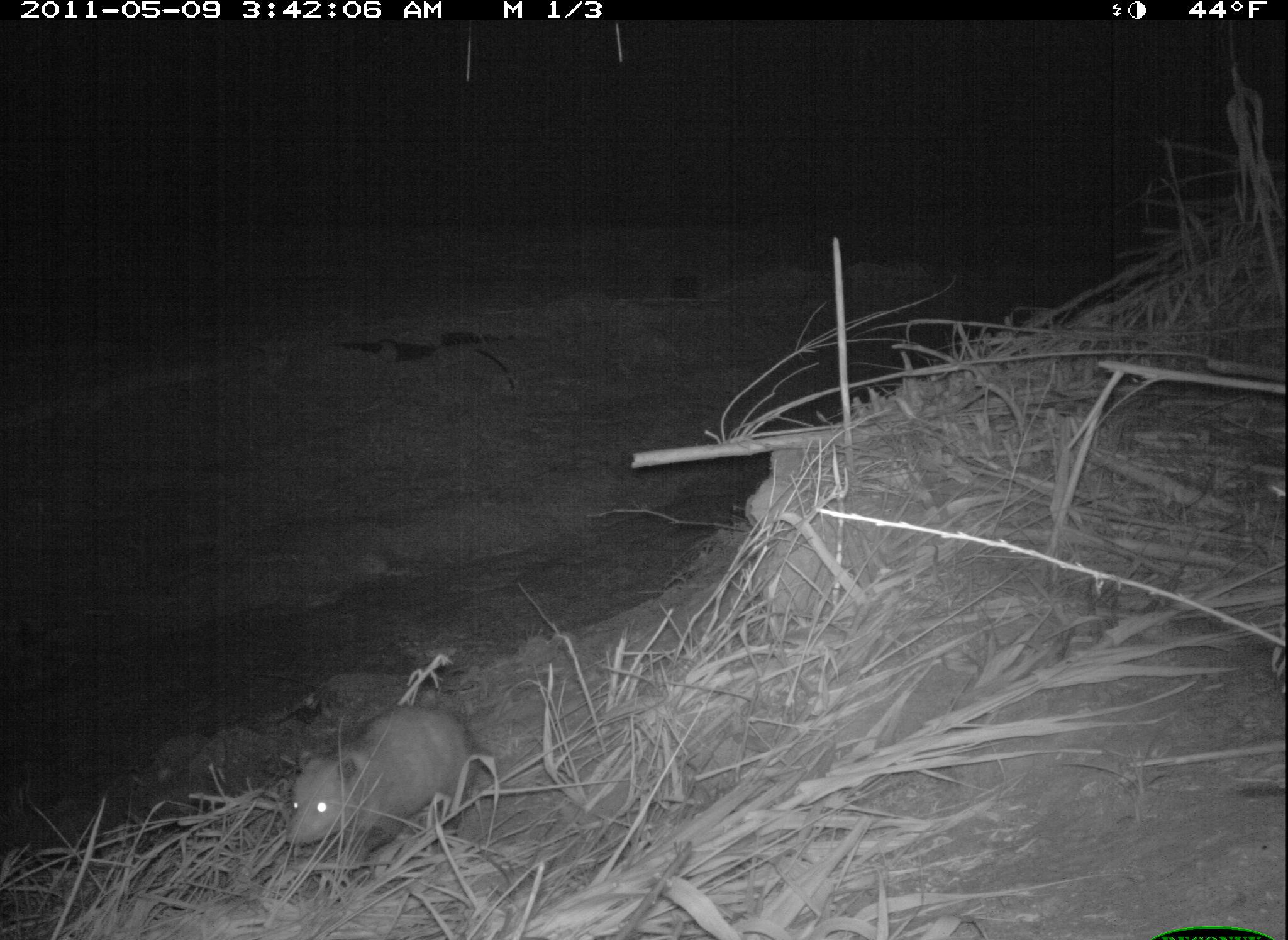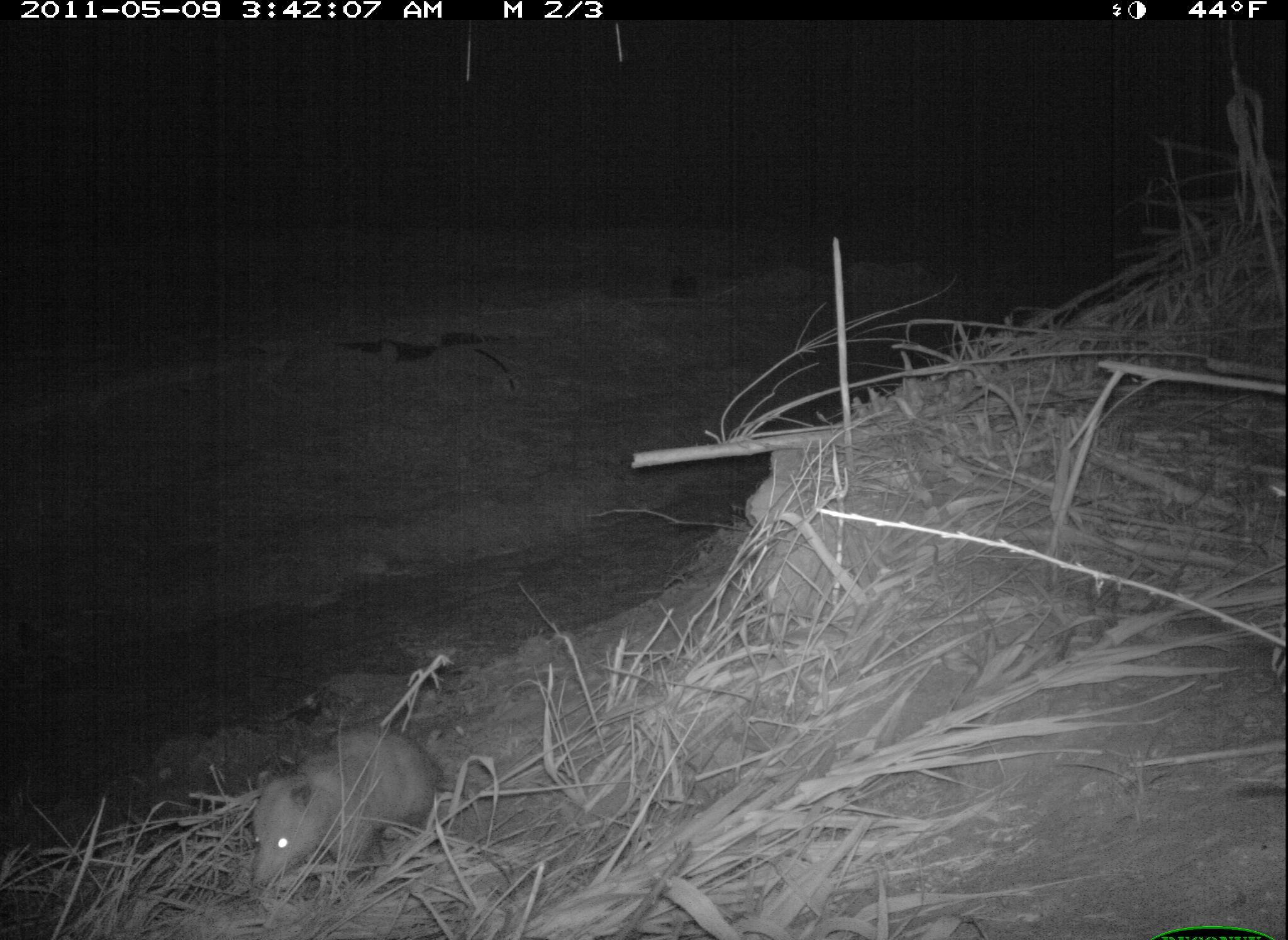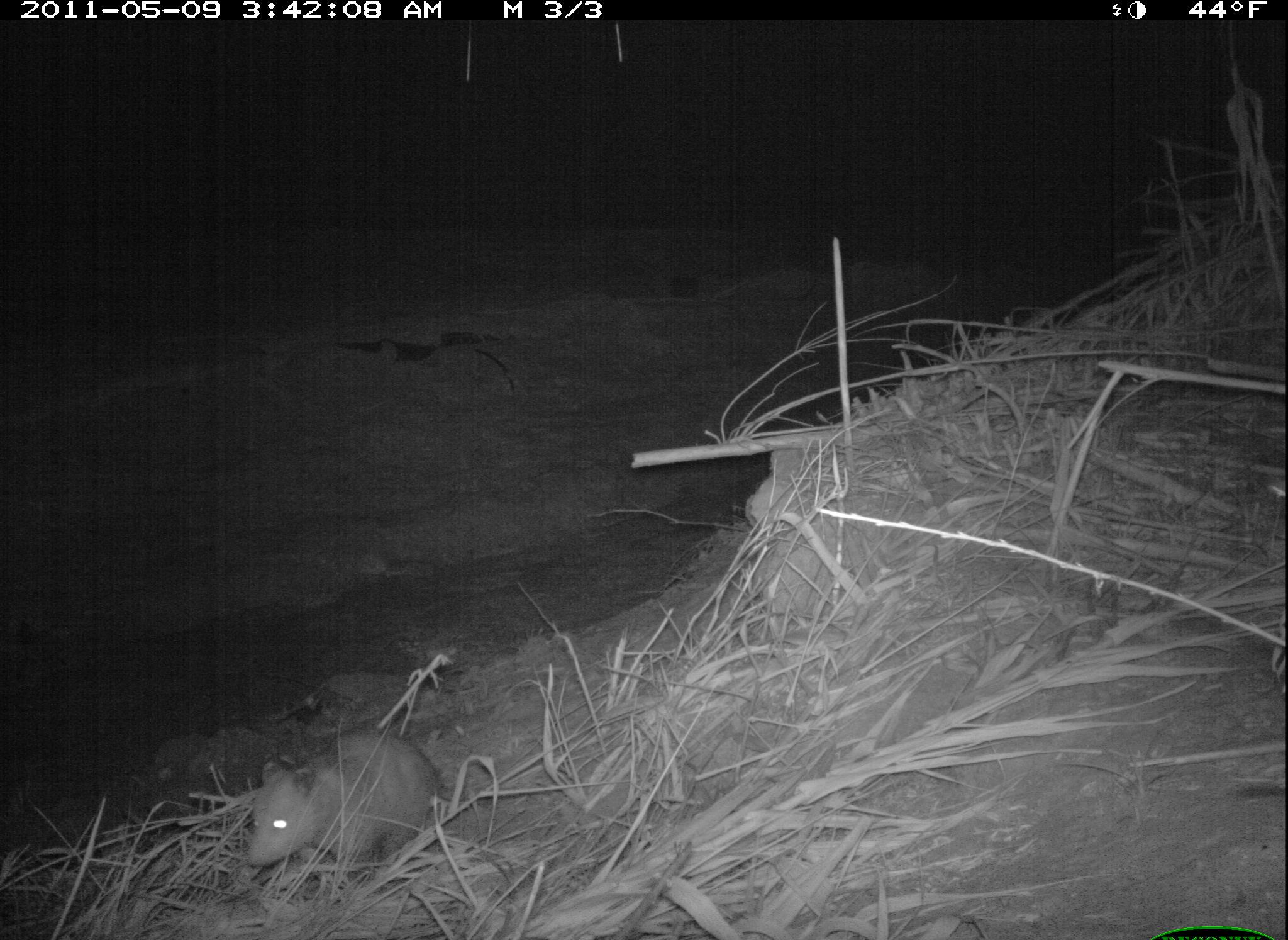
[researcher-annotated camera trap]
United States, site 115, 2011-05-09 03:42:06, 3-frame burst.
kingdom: Animalia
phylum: Chordata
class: Mammalia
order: Didelphimorphia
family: Didelphidae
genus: Didelphis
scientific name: Didelphis virginiana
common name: virginia opossum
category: opossum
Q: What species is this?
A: Opossum (virginia opossum) (Didelphis virginiana).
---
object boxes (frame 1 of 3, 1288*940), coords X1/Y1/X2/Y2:
opossum: 275/697/486/871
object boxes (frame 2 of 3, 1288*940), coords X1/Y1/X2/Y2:
opossum: 250/714/448/899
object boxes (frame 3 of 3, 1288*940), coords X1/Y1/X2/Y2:
opossum: 235/718/470/900